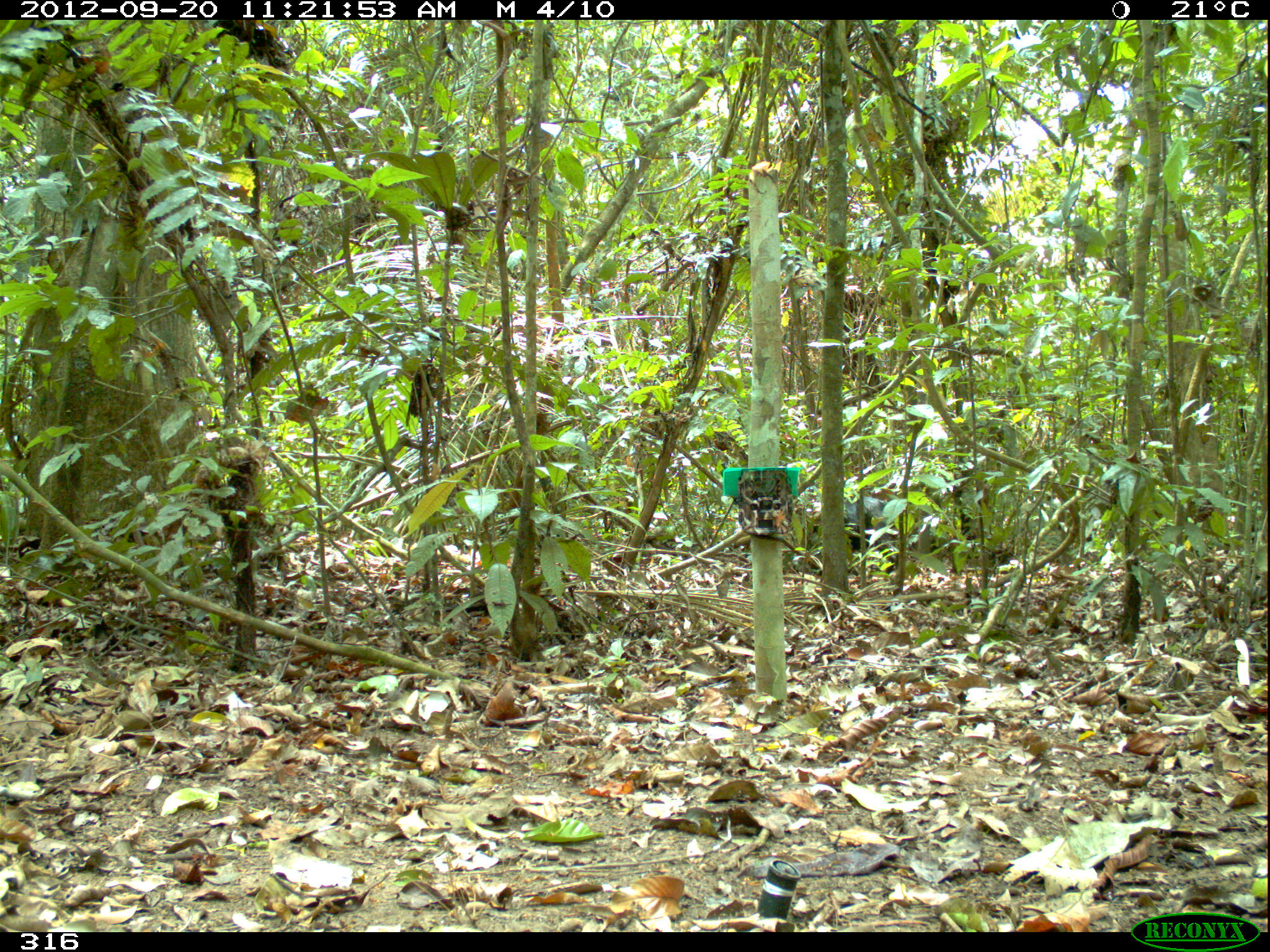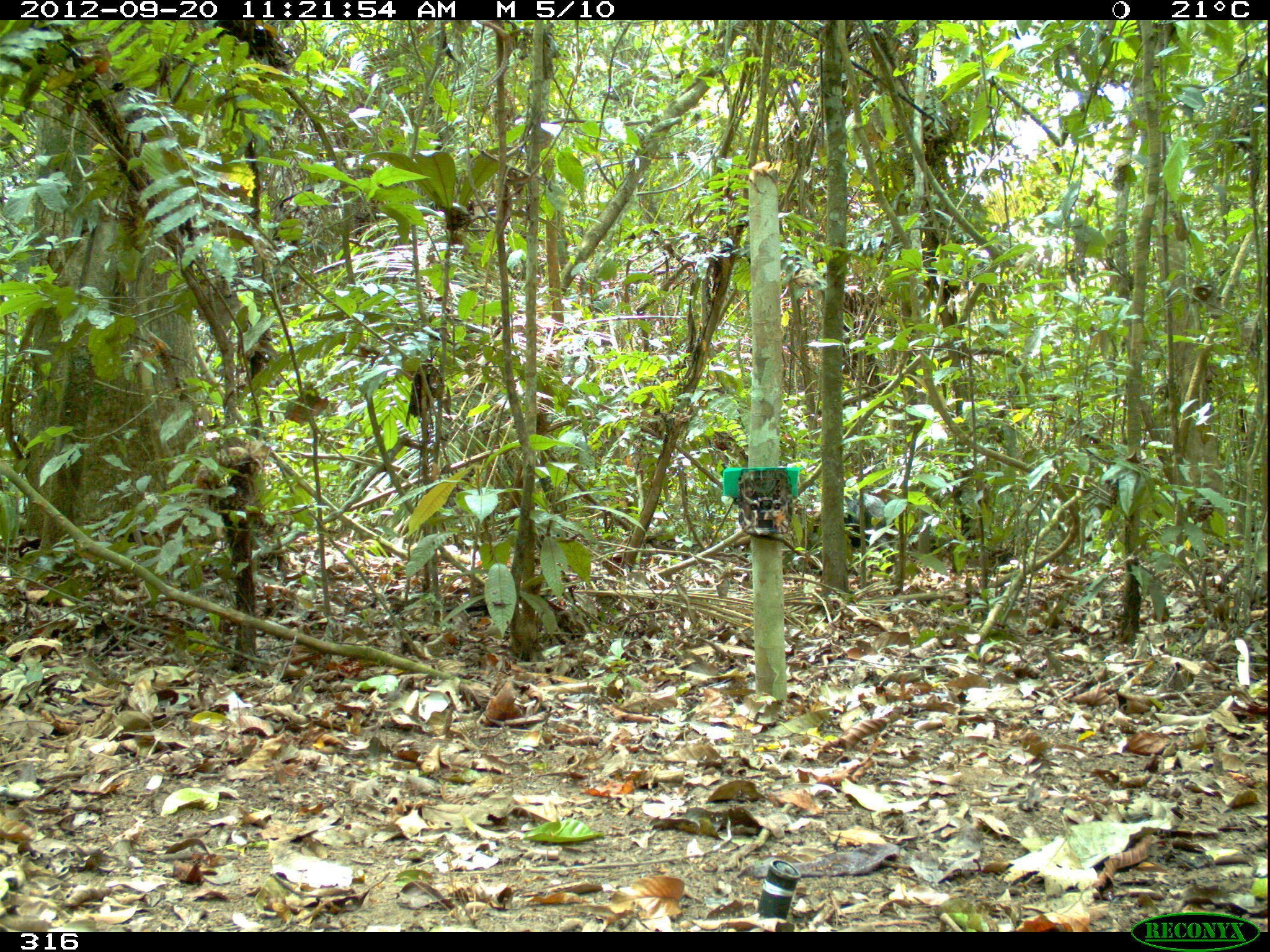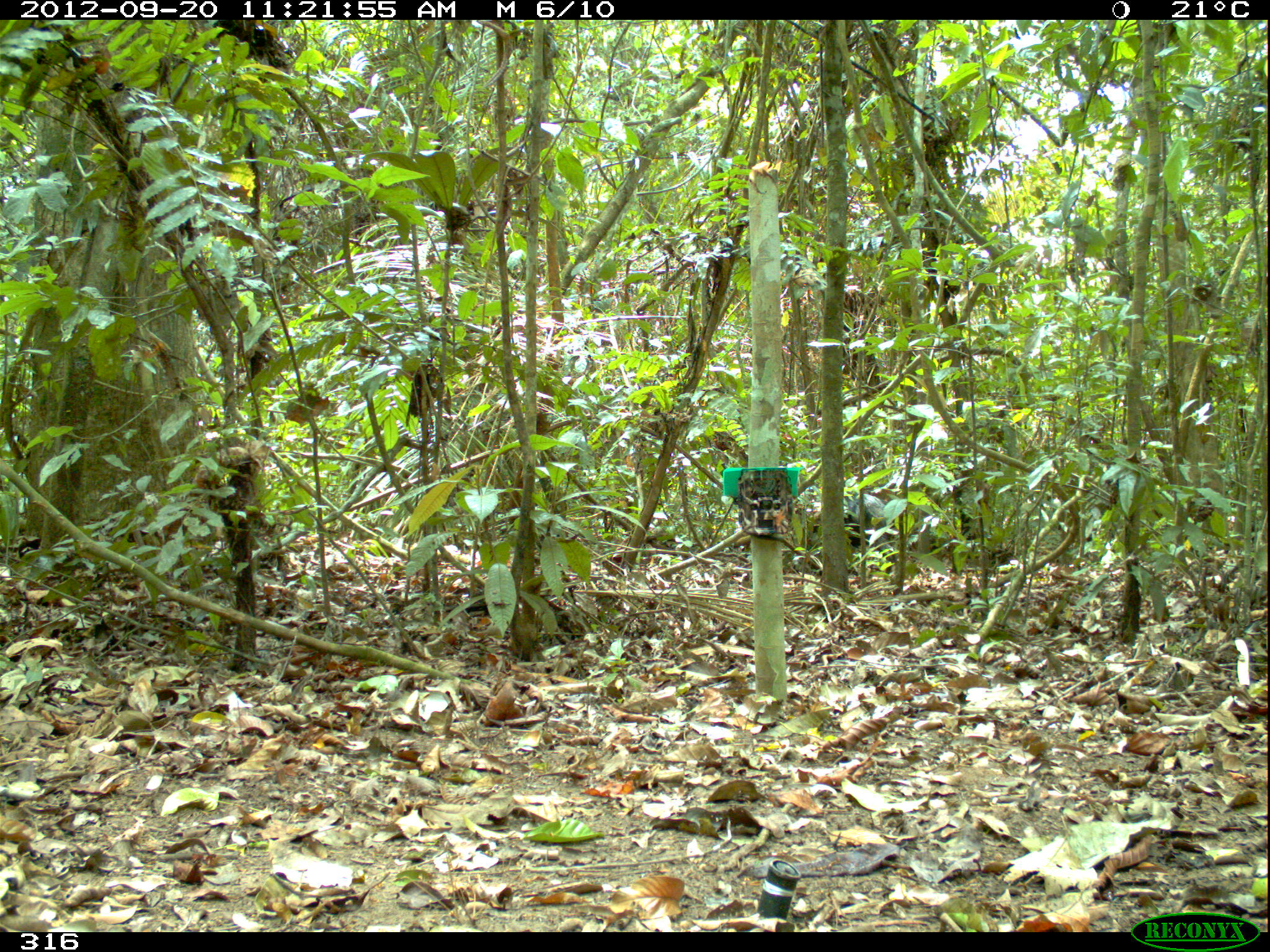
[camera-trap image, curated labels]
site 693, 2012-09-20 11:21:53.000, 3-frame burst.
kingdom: Animalia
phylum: Chordata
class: Mammalia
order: Artiodactyla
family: Tayassuidae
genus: Tayassu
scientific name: Tayassu pecari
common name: white-lipped peccary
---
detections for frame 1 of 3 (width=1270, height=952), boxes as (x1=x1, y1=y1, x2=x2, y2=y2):
tayassu pecari: (x1=813, y1=496, x2=901, y2=574)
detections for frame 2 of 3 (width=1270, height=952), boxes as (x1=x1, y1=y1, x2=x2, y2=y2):
tayassu pecari: (x1=812, y1=491, x2=896, y2=573)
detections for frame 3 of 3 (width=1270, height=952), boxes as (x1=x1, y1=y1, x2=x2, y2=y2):
tayassu pecari: (x1=812, y1=493, x2=898, y2=575)